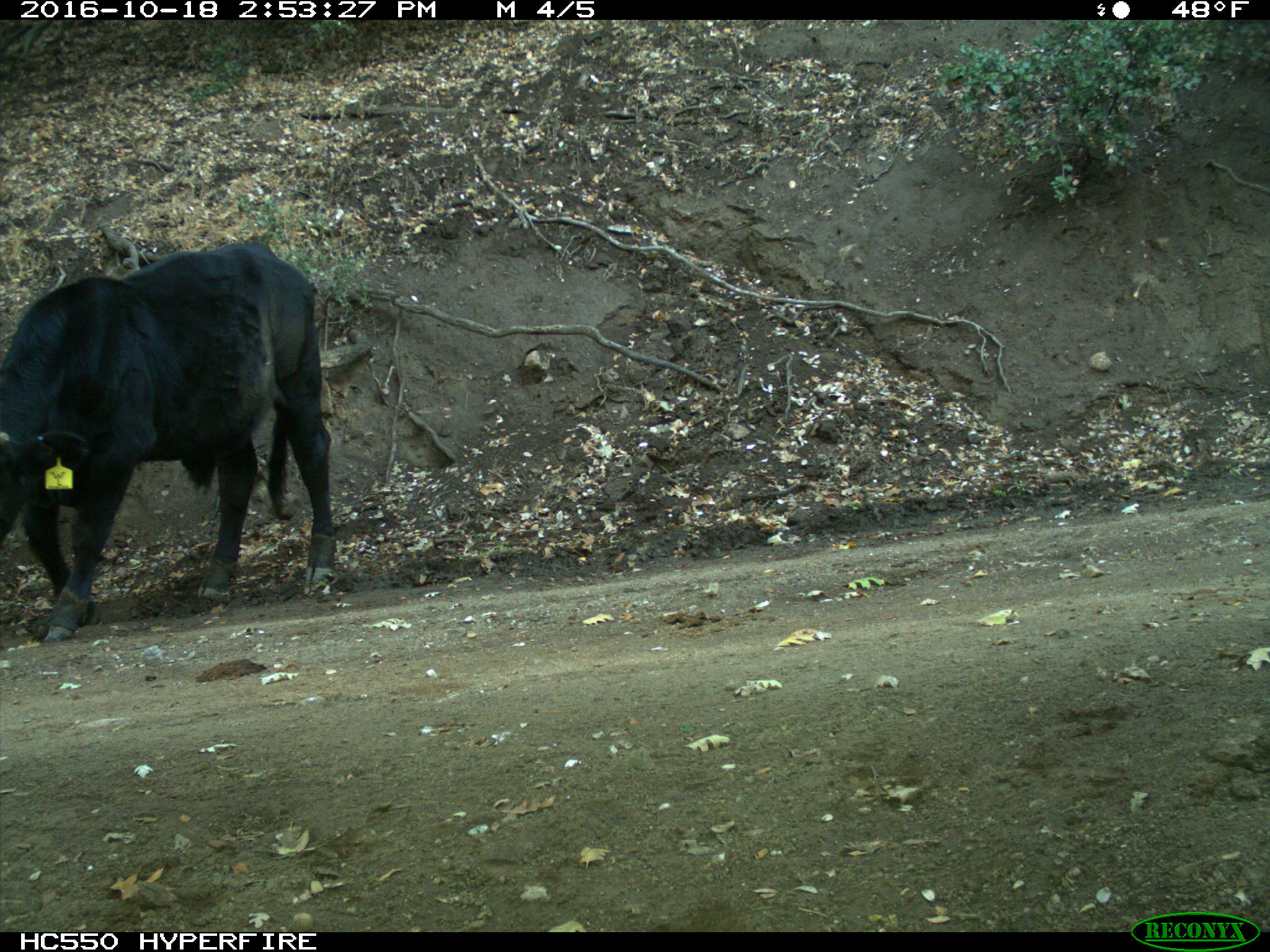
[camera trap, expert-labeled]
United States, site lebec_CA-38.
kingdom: Animalia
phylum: Chordata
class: Mammalia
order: Artiodactyla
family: Bovidae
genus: Bos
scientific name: Bos taurus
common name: domestic cow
Bos taurus (domestic cow).